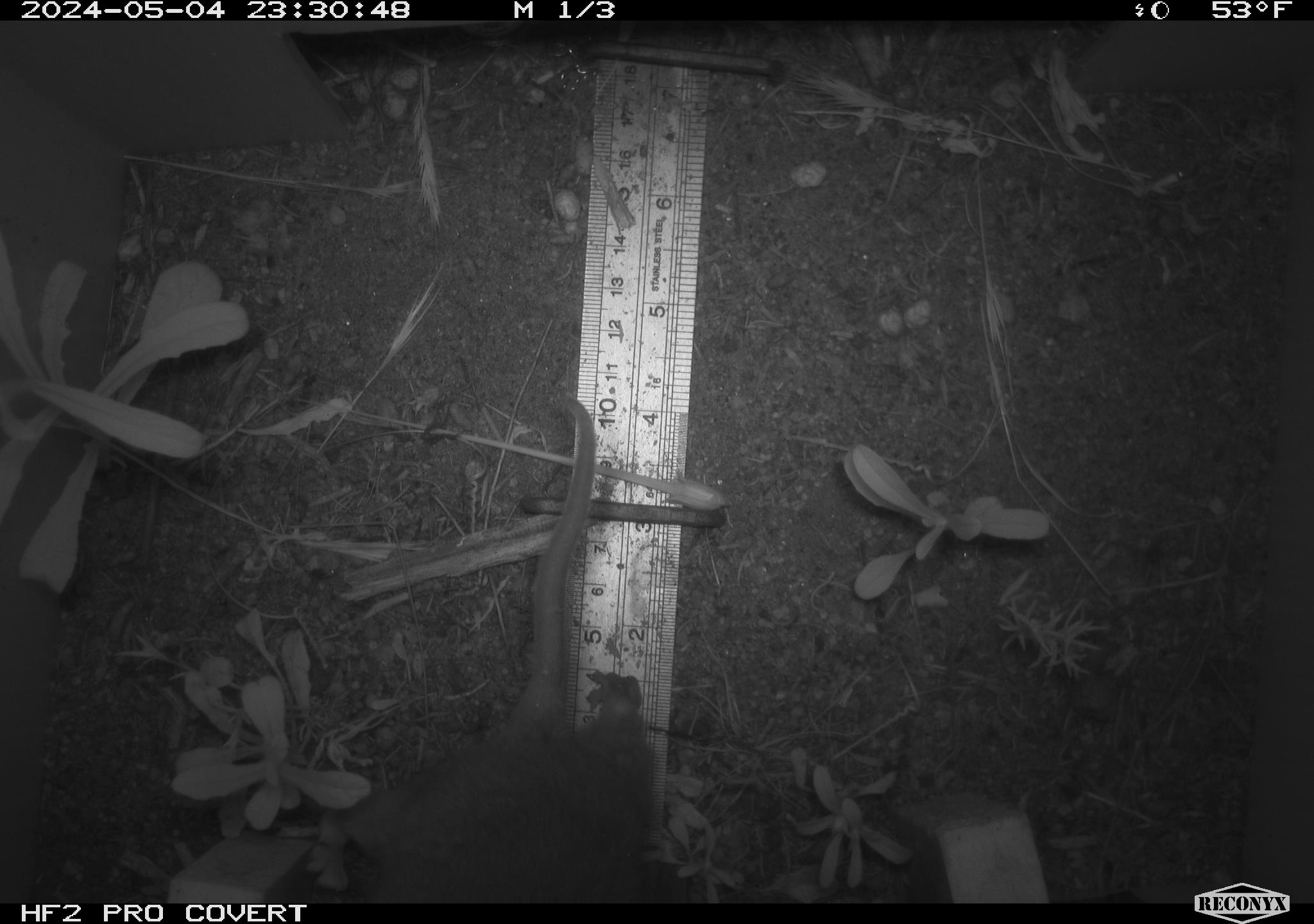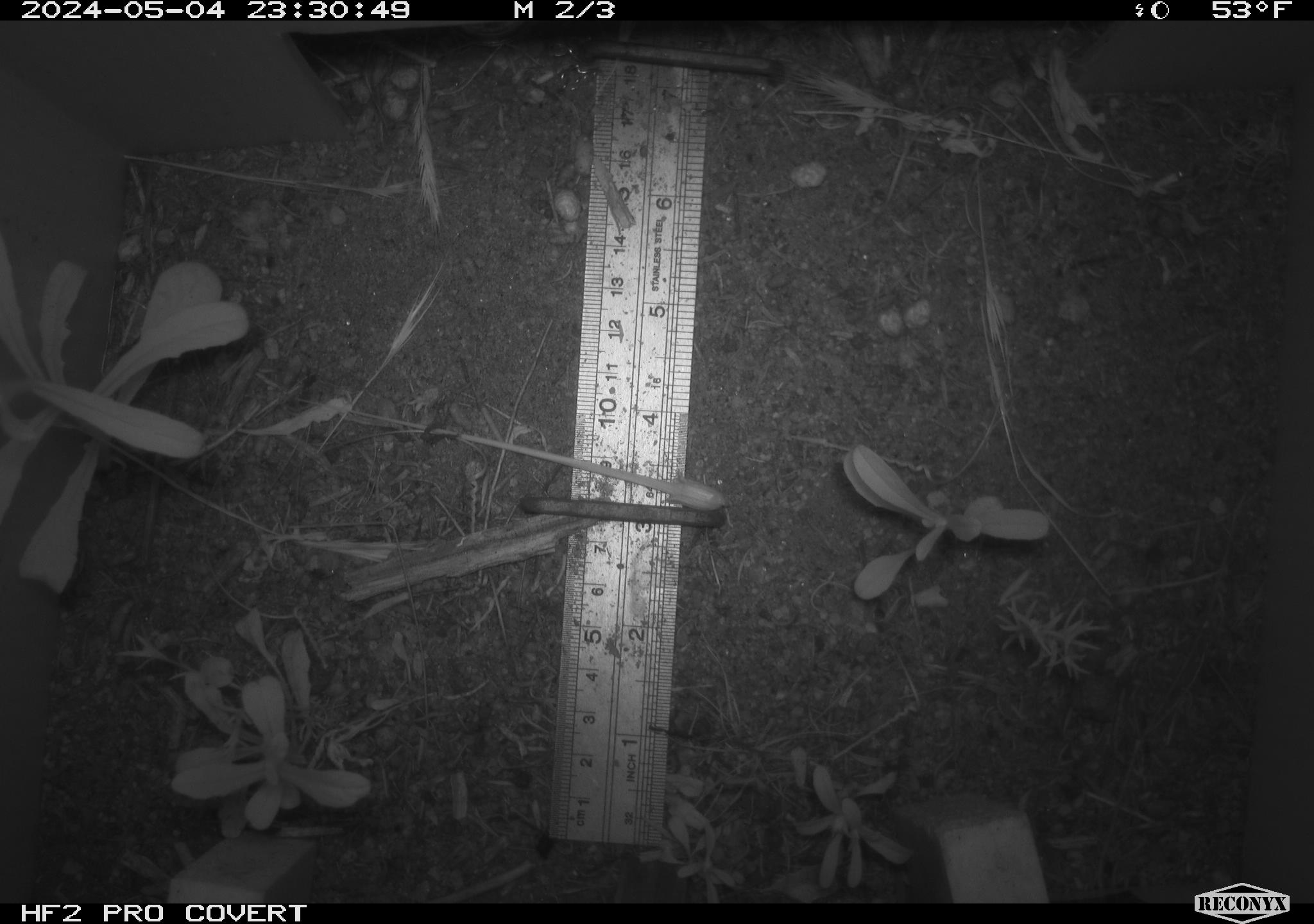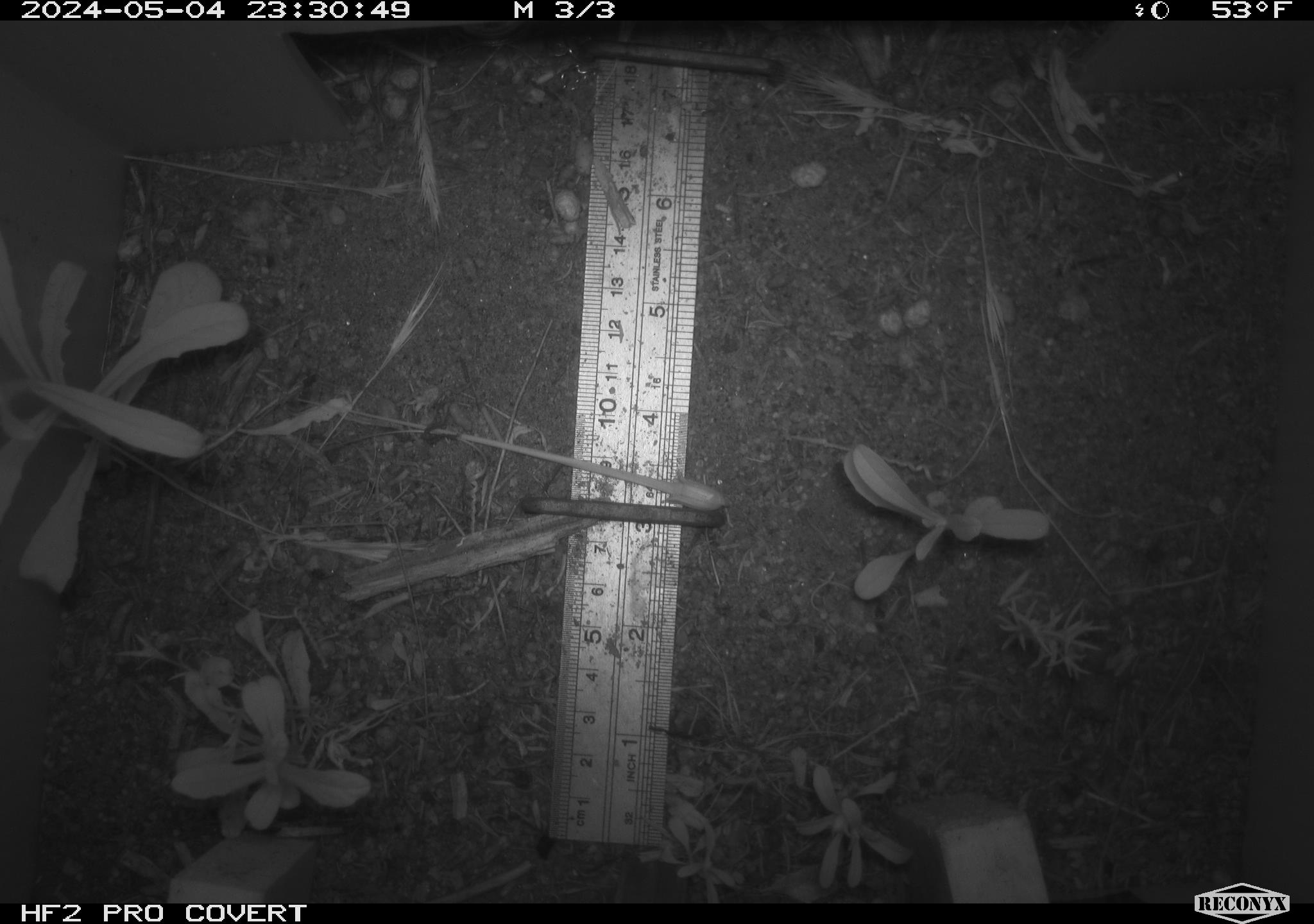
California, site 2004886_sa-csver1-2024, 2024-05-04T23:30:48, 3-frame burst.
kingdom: Animalia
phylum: Chordata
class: Mammalia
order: Rodentia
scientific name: Rodentia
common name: rodent